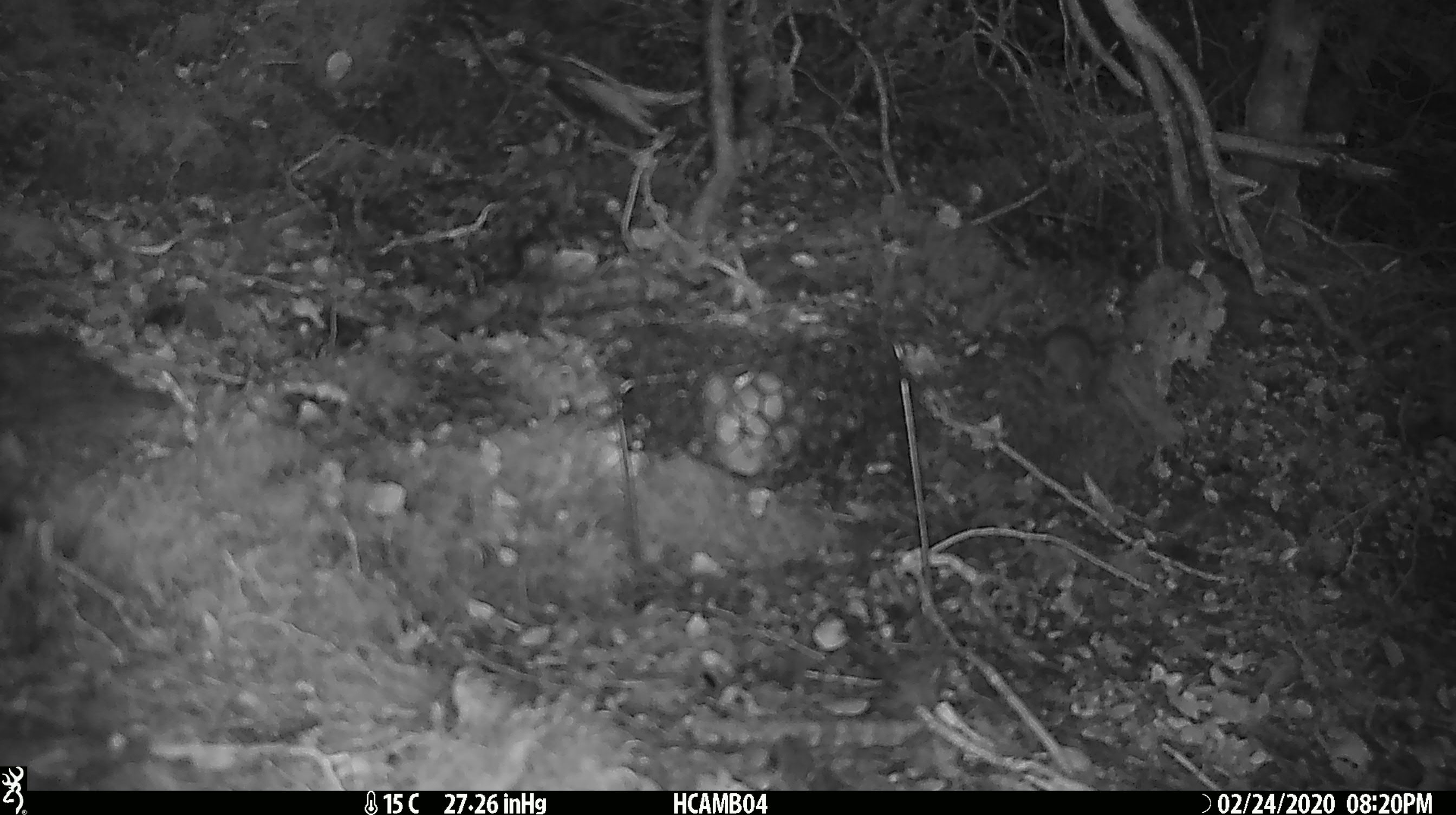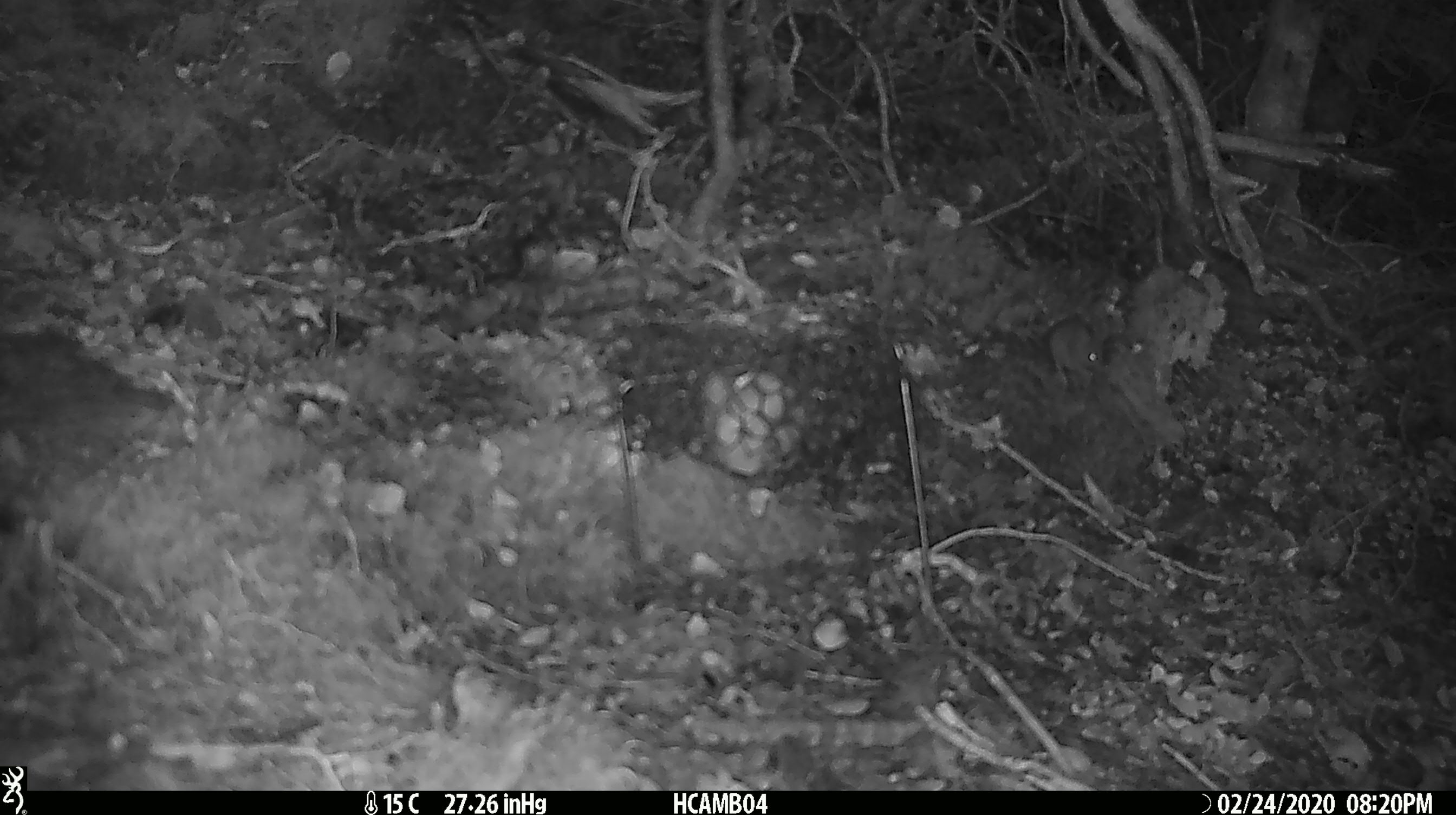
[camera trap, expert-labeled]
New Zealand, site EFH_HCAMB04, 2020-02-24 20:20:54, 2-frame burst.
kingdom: Animalia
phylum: Chordata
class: Mammalia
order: Rodentia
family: Muridae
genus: Mus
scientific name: Mus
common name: mouse